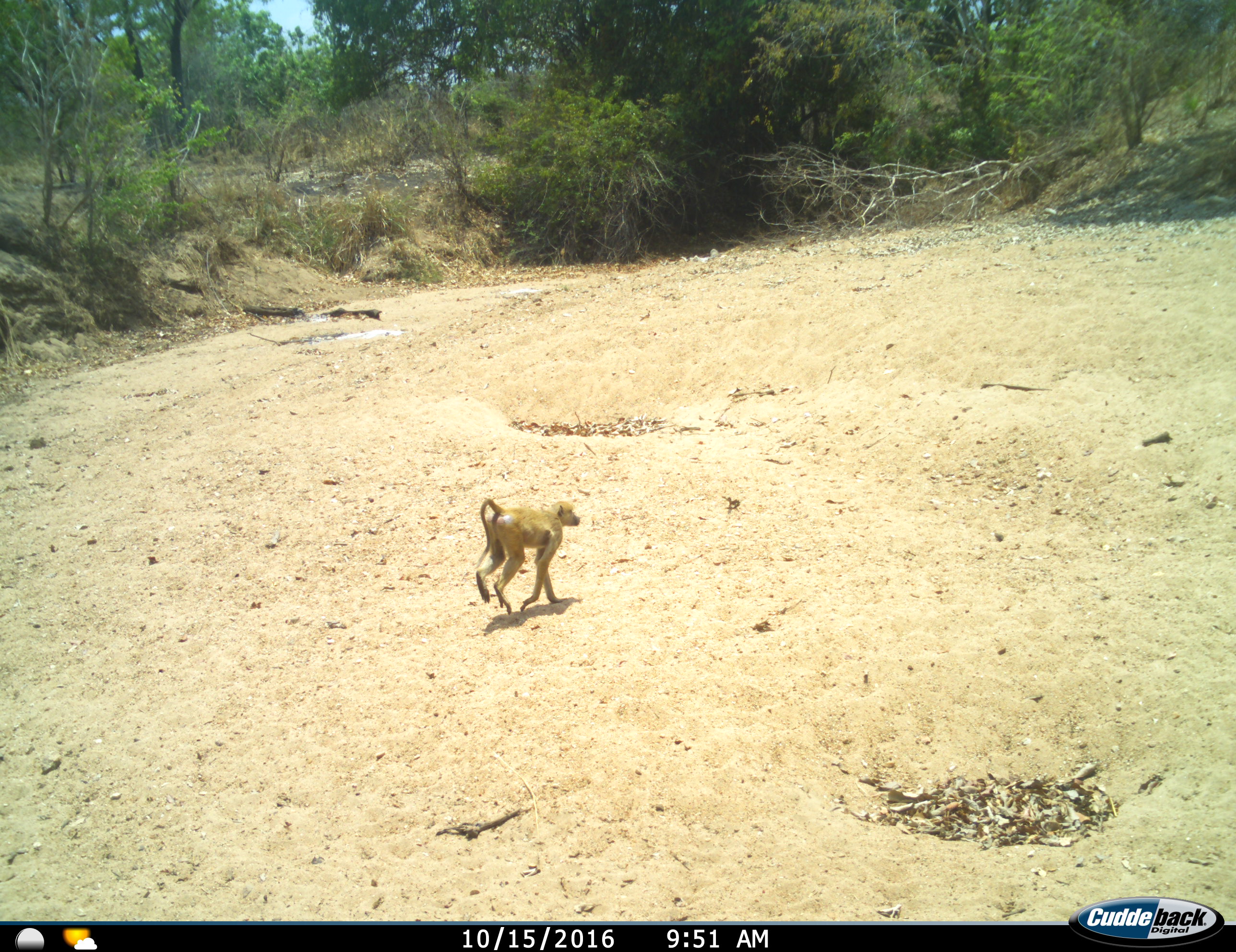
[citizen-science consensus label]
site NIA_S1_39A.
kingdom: Animalia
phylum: Chordata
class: Mammalia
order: Primates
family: Cercopithecidae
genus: Papio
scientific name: Papio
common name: baboon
Baboon (Papio), count 1. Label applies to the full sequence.